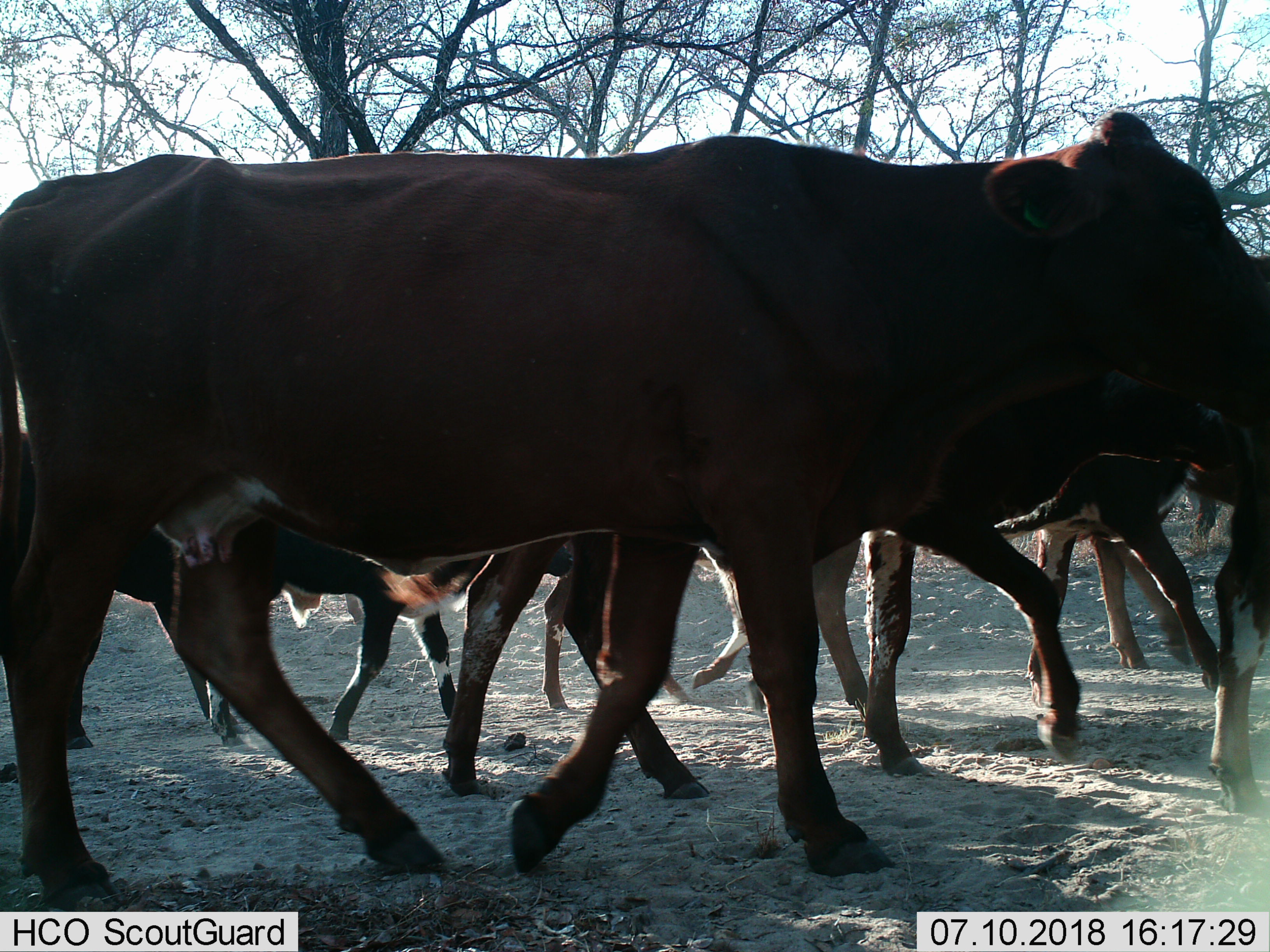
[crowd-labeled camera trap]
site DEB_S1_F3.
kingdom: Animalia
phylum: Chordata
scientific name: Vertebrata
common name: domestic animal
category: domesticanimal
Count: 7.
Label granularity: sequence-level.